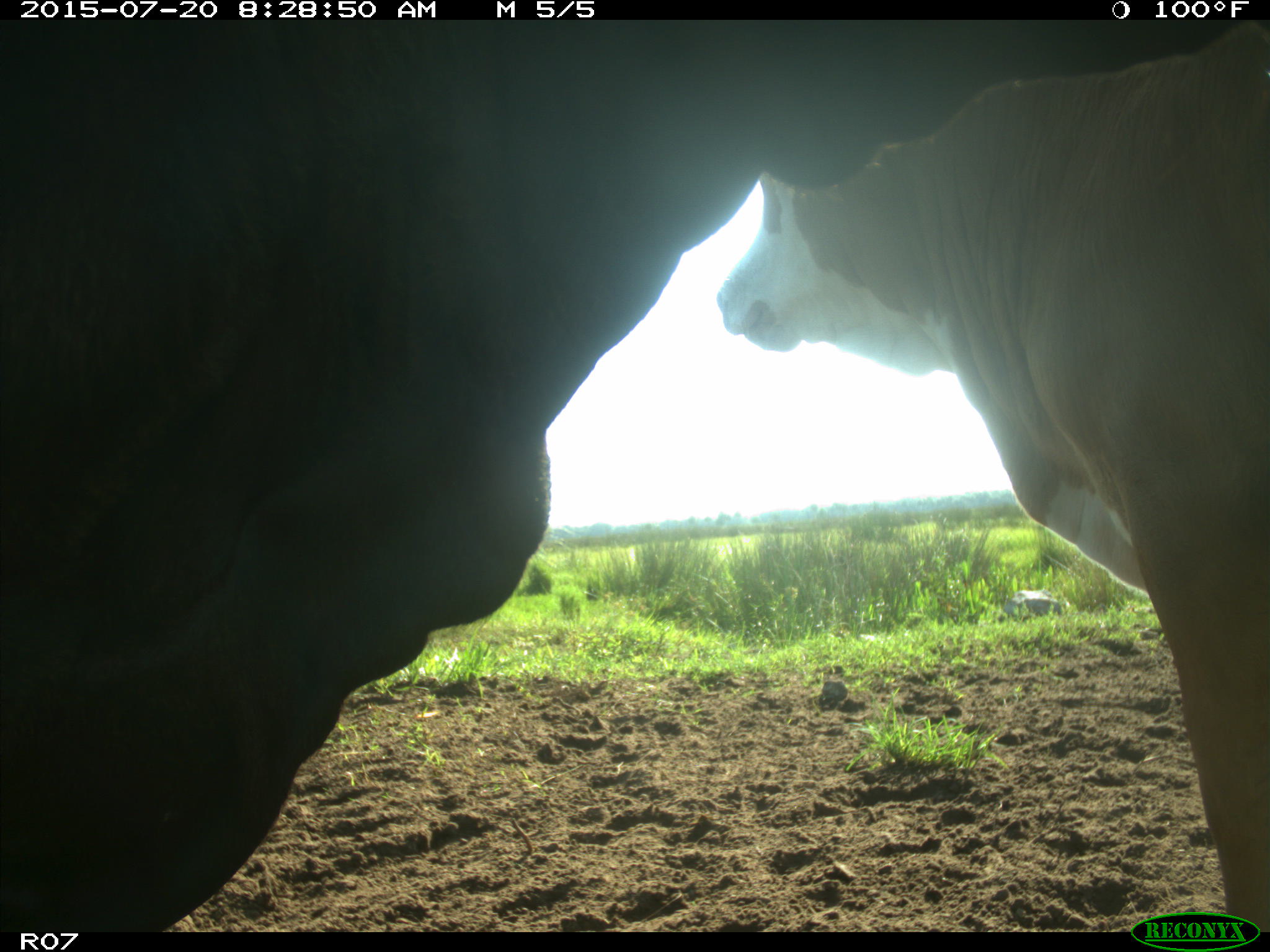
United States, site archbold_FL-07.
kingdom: Animalia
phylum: Chordata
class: Mammalia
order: Artiodactyla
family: Bovidae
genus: Bos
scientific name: Bos taurus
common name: domestic cow